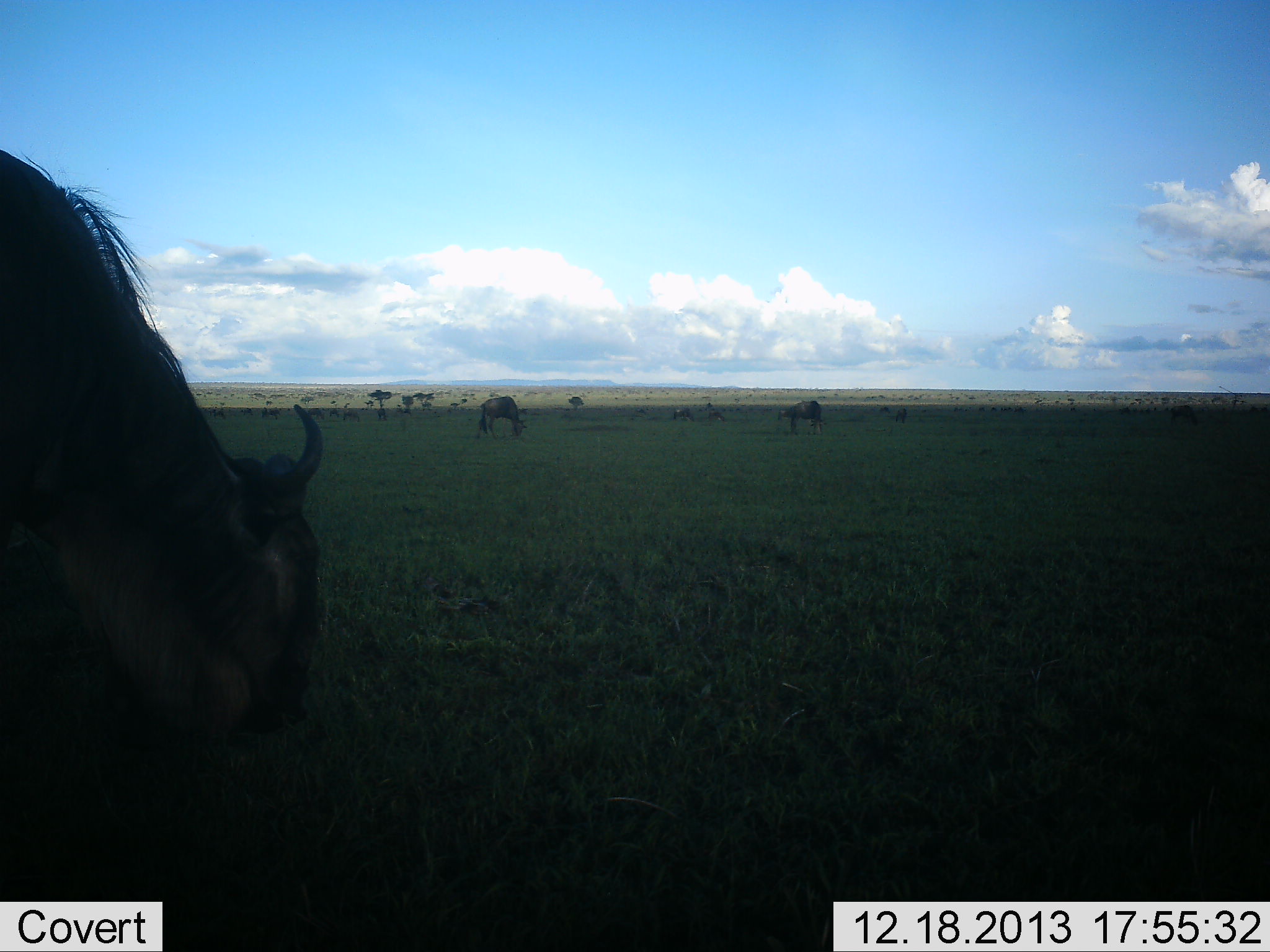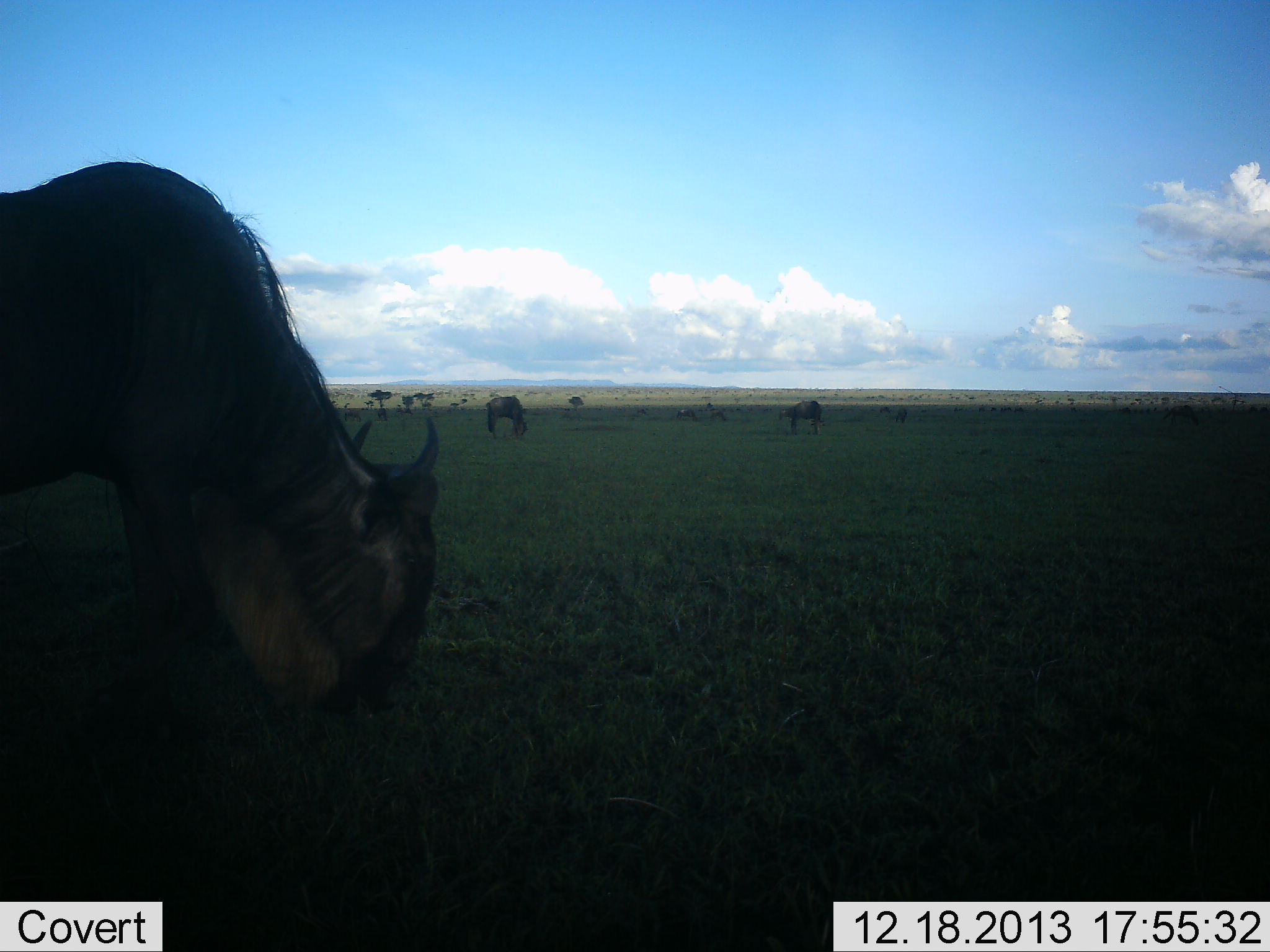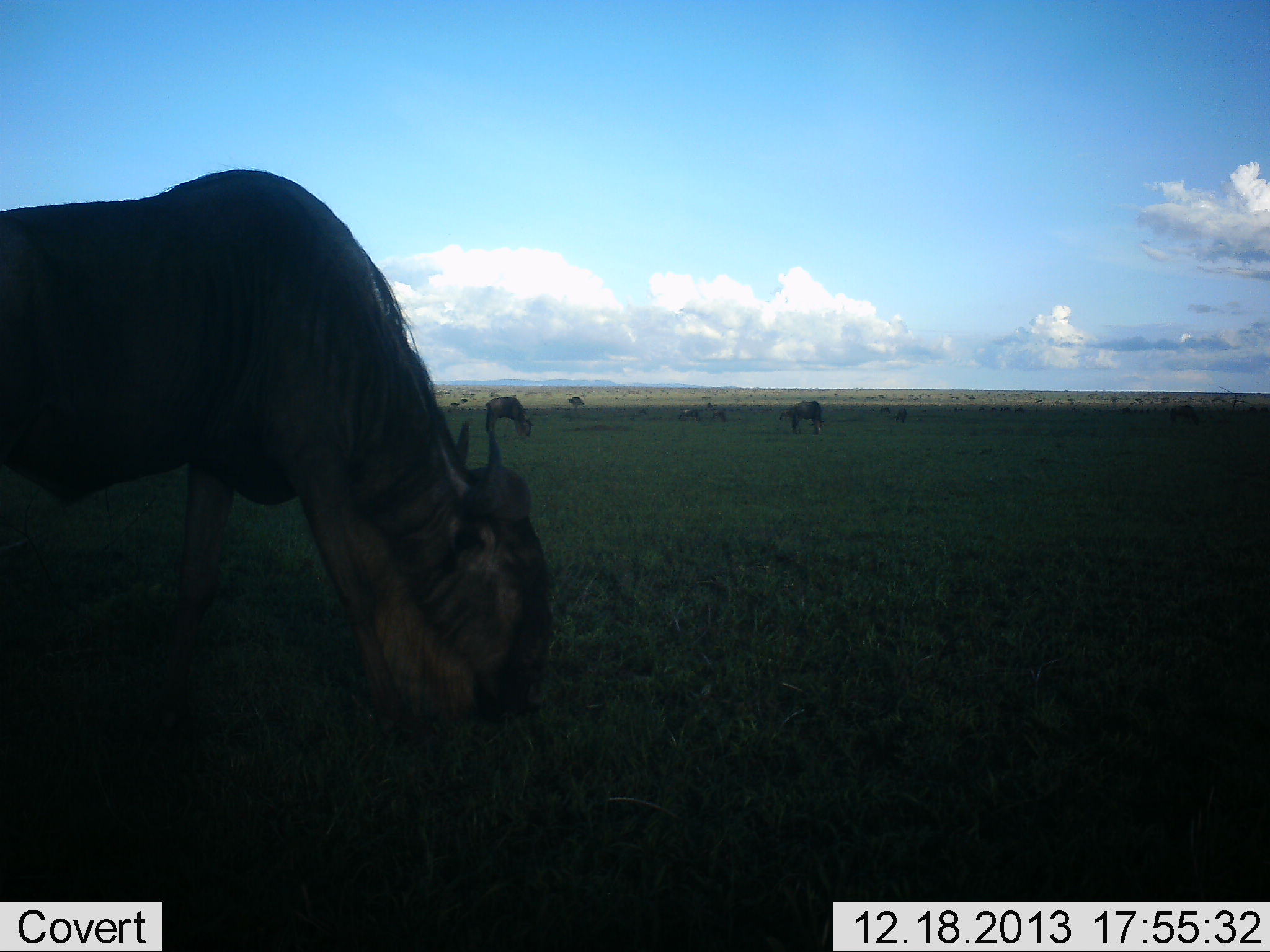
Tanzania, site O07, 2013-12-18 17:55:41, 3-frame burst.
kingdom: Animalia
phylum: Chordata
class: Mammalia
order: Artiodactyla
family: Bovidae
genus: Connochaetes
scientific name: Connochaetes taurinus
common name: blue wildebeest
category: wildebeest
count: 7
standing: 40%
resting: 0%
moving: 30%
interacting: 0%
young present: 0%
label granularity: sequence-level